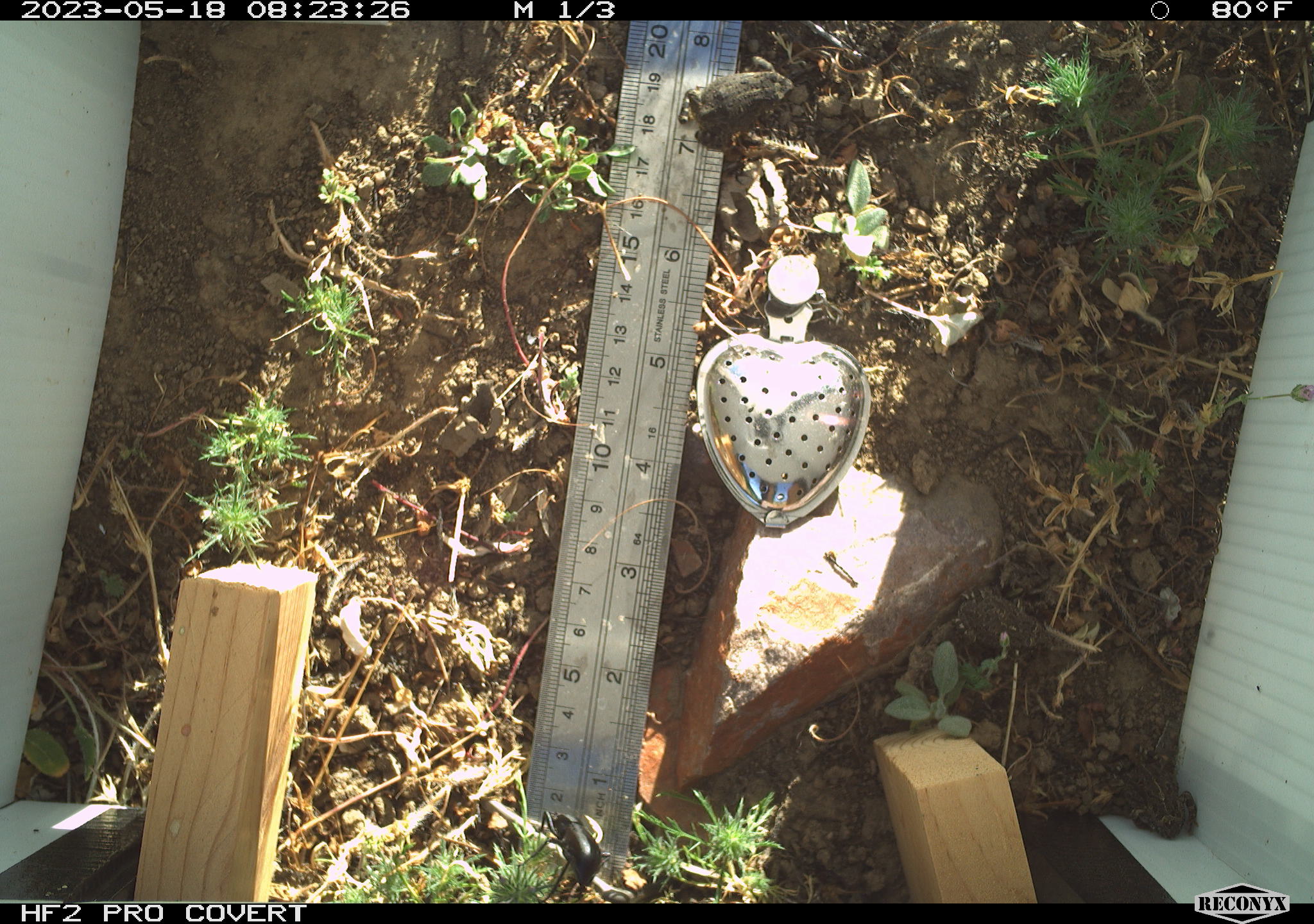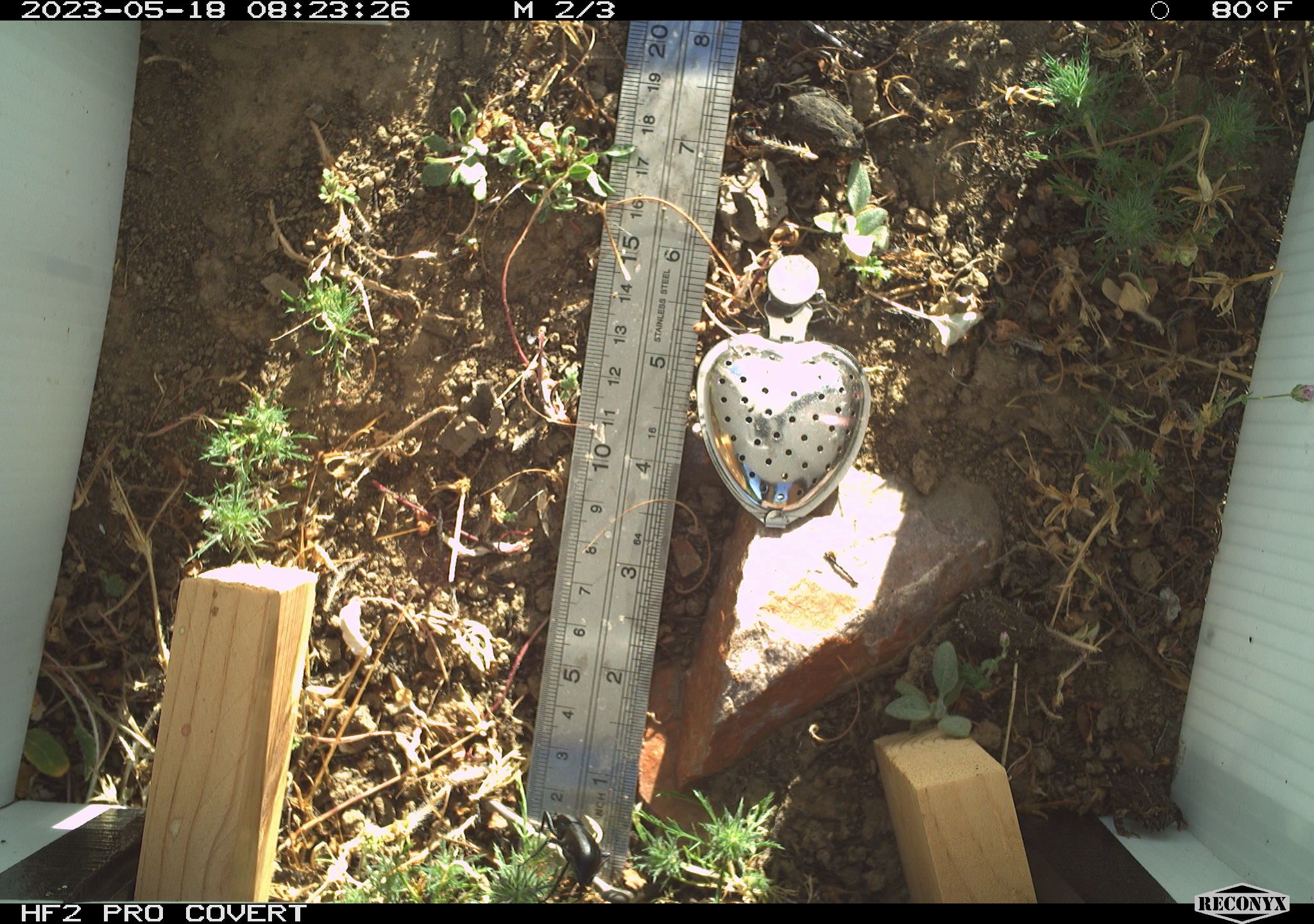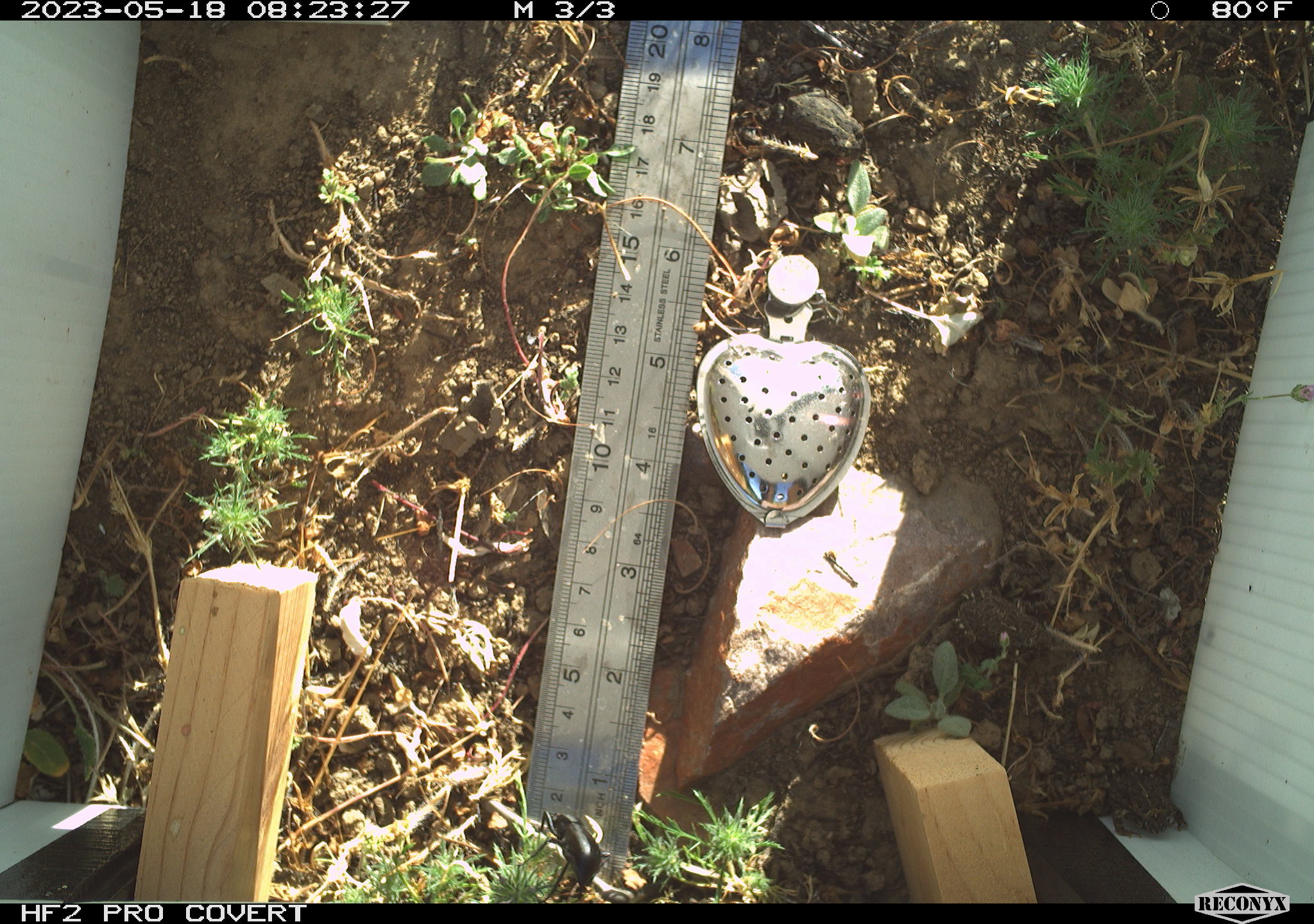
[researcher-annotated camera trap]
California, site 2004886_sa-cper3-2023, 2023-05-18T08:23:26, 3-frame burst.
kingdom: Animalia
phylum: Chordata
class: Amphibia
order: Anura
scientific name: Anura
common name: frogs